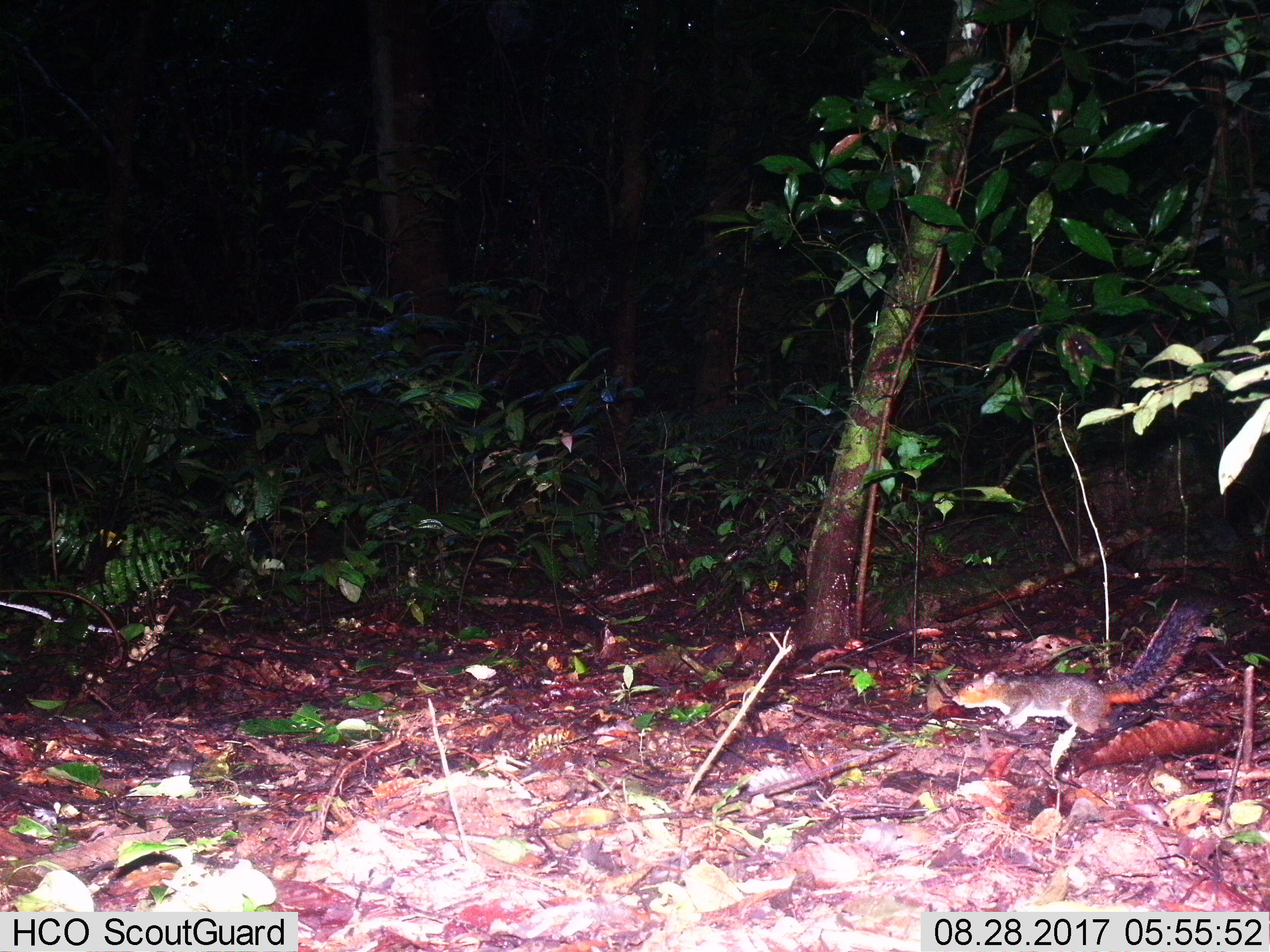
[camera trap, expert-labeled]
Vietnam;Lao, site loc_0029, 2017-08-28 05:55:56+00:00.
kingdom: Animalia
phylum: Chordata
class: Mammalia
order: Rodentia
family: Sciuridae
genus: Dremomys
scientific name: Dremomys rufigenis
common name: red-cheeked squirrel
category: red cheeked squirrel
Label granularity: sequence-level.